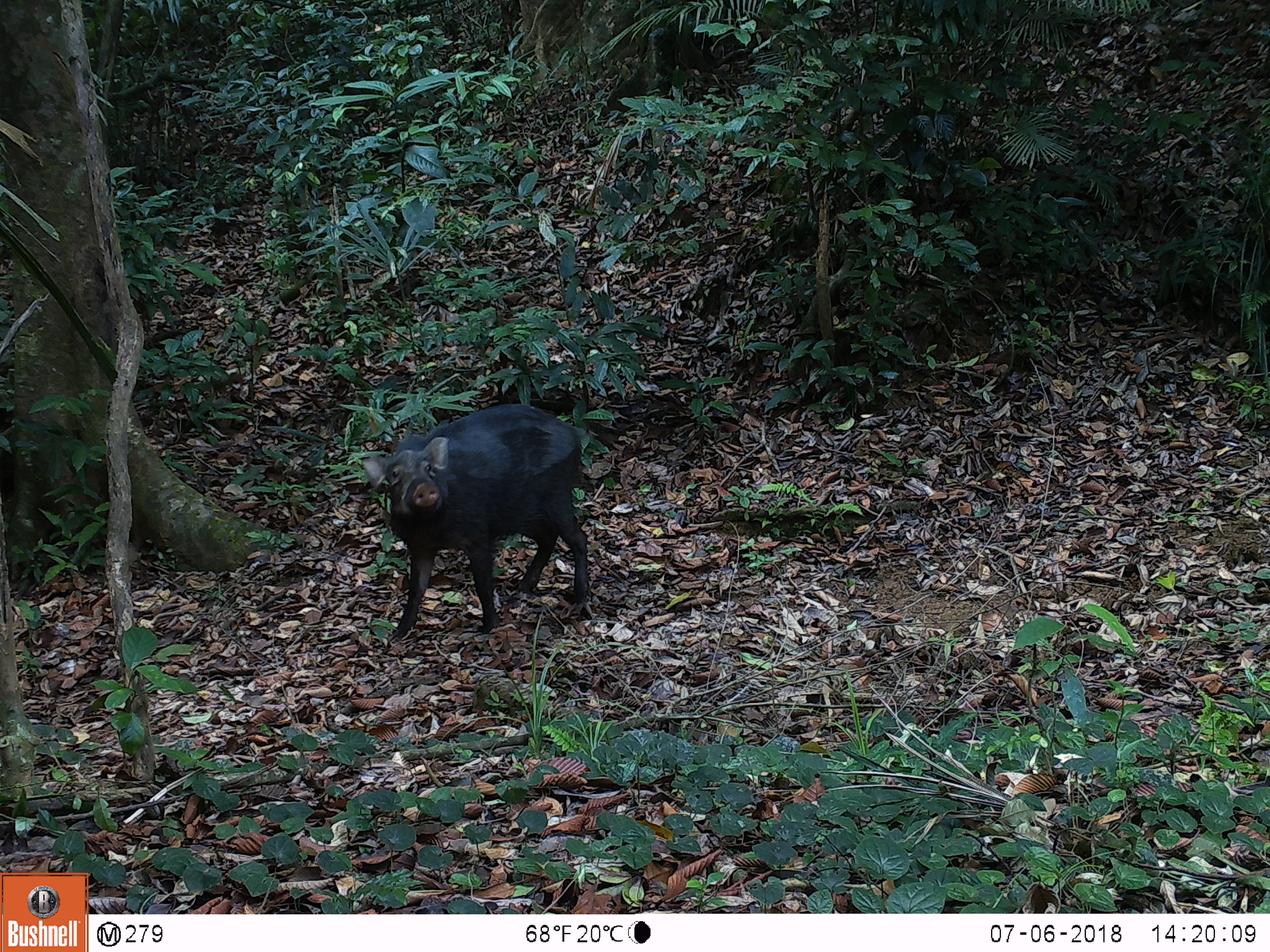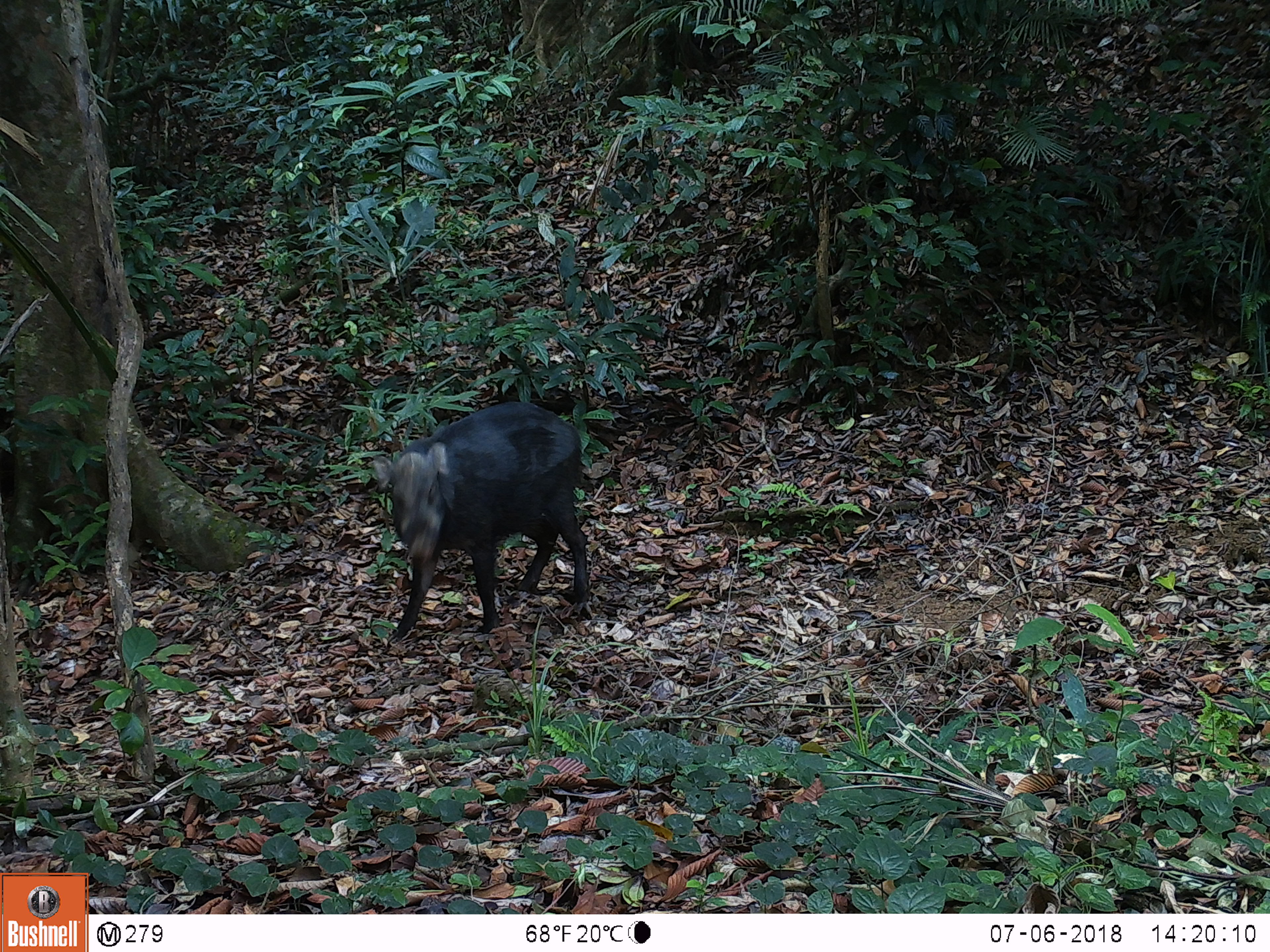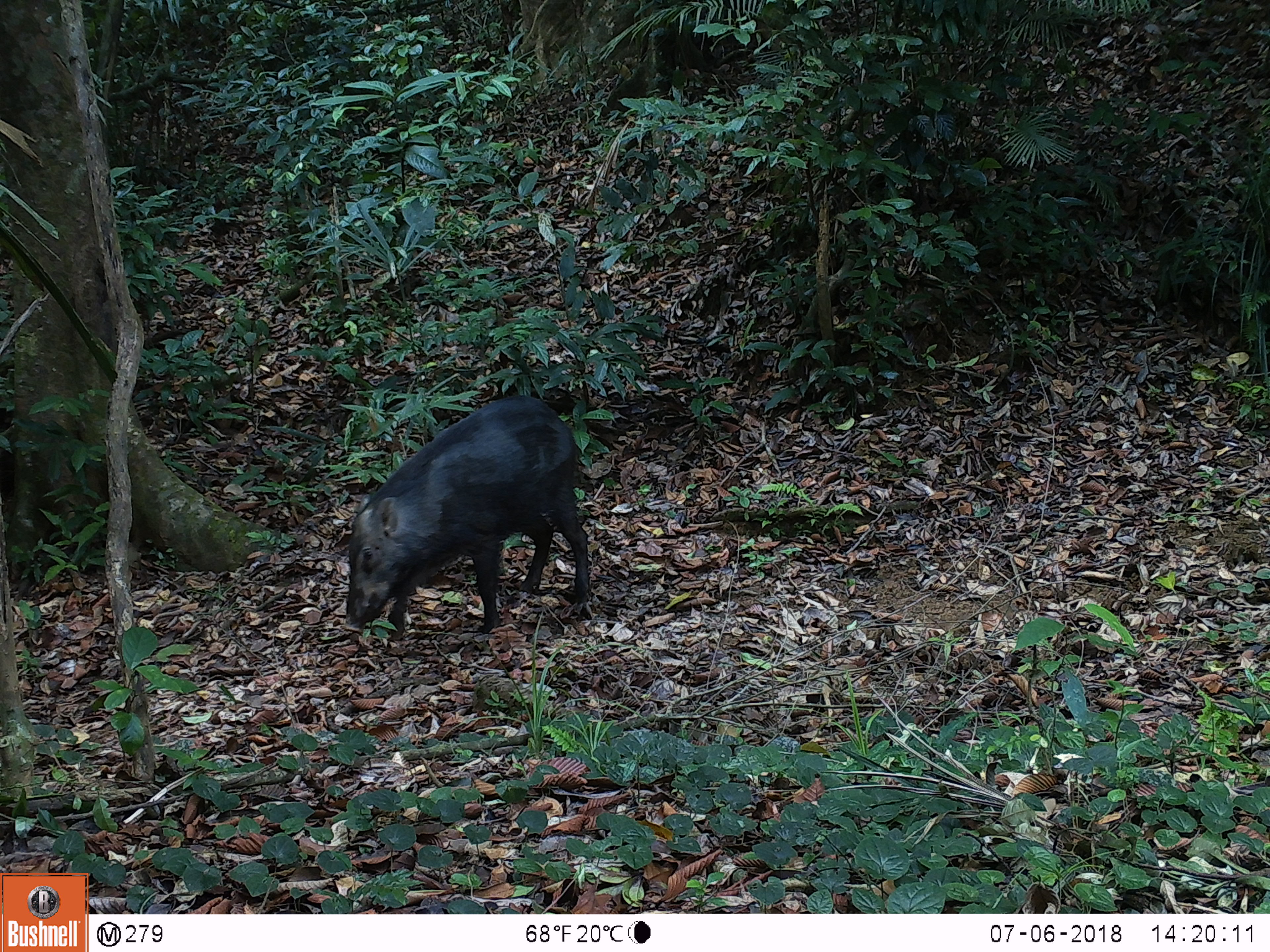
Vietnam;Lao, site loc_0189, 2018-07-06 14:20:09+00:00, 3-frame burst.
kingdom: Animalia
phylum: Chordata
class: Mammalia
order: Artiodactyla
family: Suidae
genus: Sus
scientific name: Sus scrofa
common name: eurasian wild pig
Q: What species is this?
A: Eurasian wild pig (Sus scrofa).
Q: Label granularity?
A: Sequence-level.